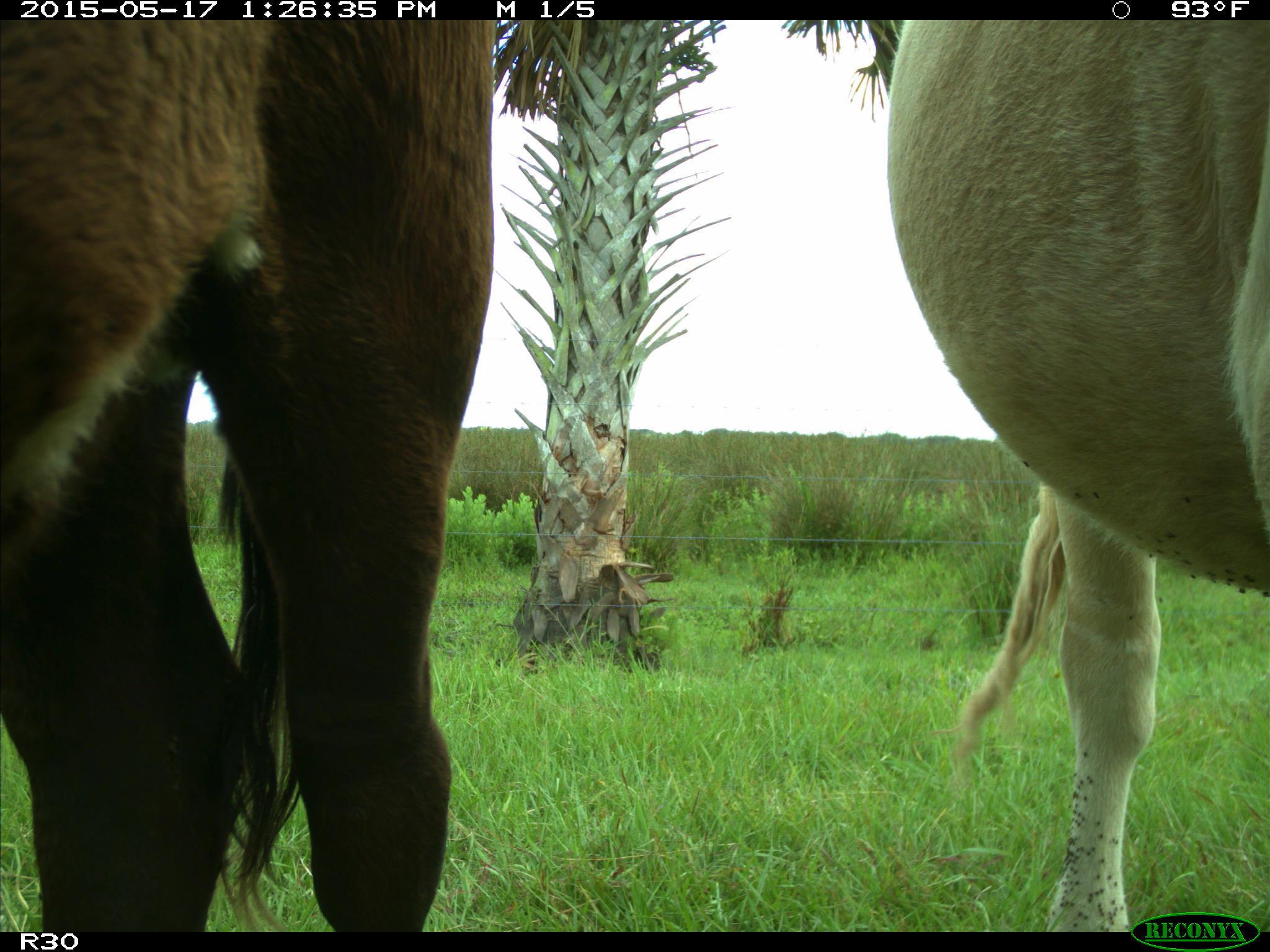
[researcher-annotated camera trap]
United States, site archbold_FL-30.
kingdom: Animalia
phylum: Chordata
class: Mammalia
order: Artiodactyla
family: Bovidae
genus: Bos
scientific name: Bos taurus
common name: domestic cow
Bos taurus (domestic cow).